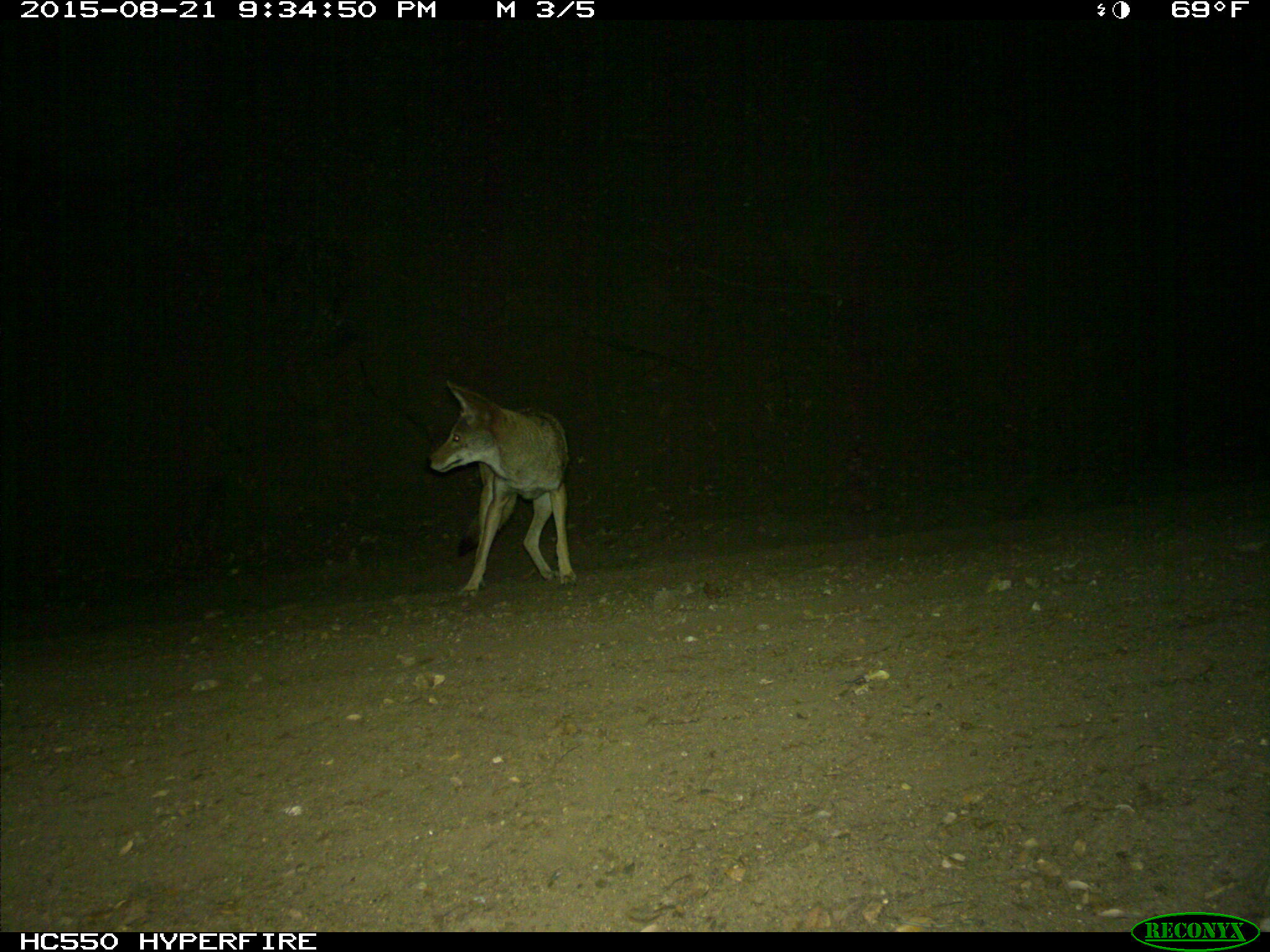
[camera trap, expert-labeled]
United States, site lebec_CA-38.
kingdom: Animalia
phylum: Chordata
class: Mammalia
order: Carnivora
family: Canidae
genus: Canis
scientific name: Canis latrans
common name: coyote